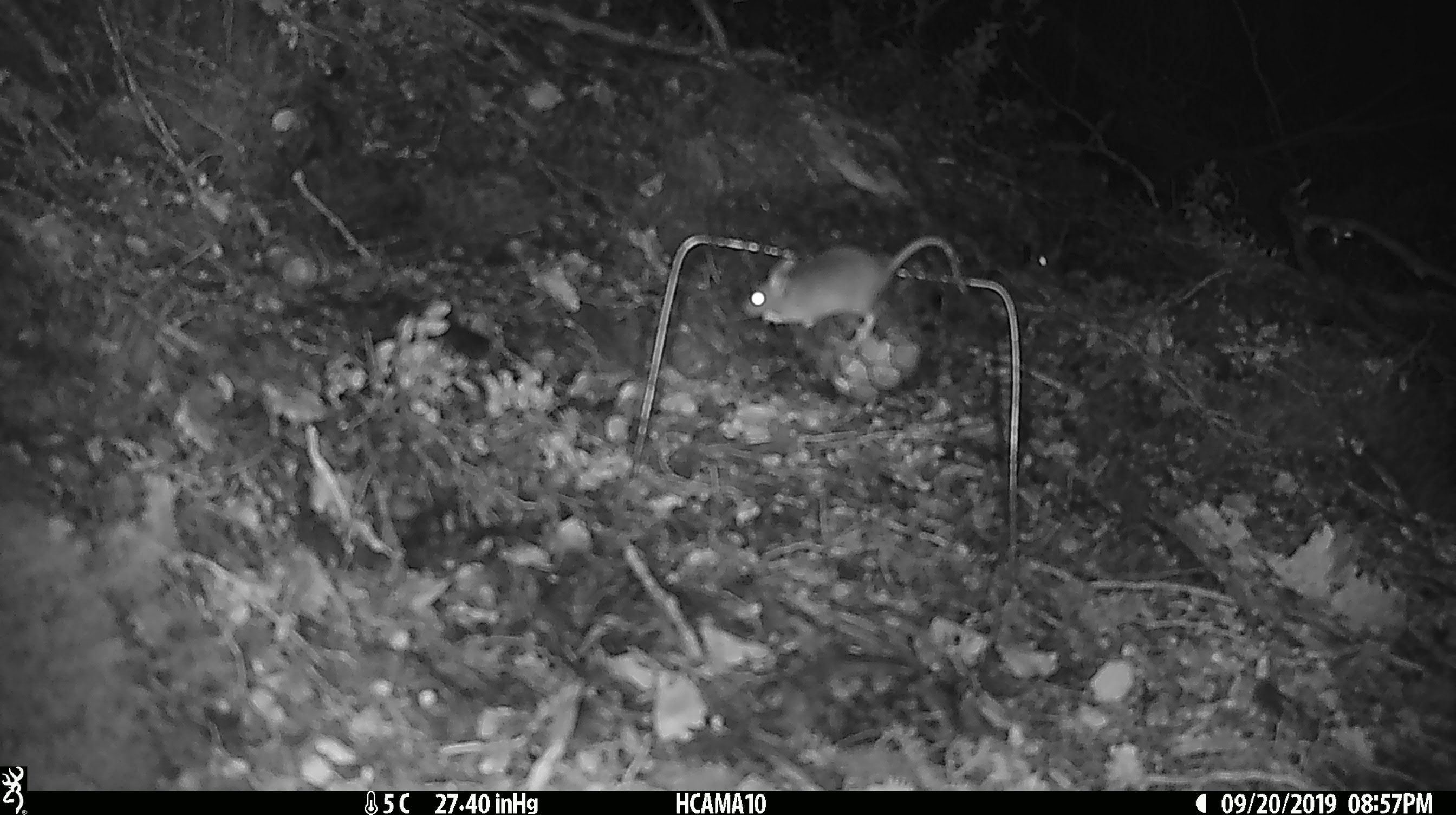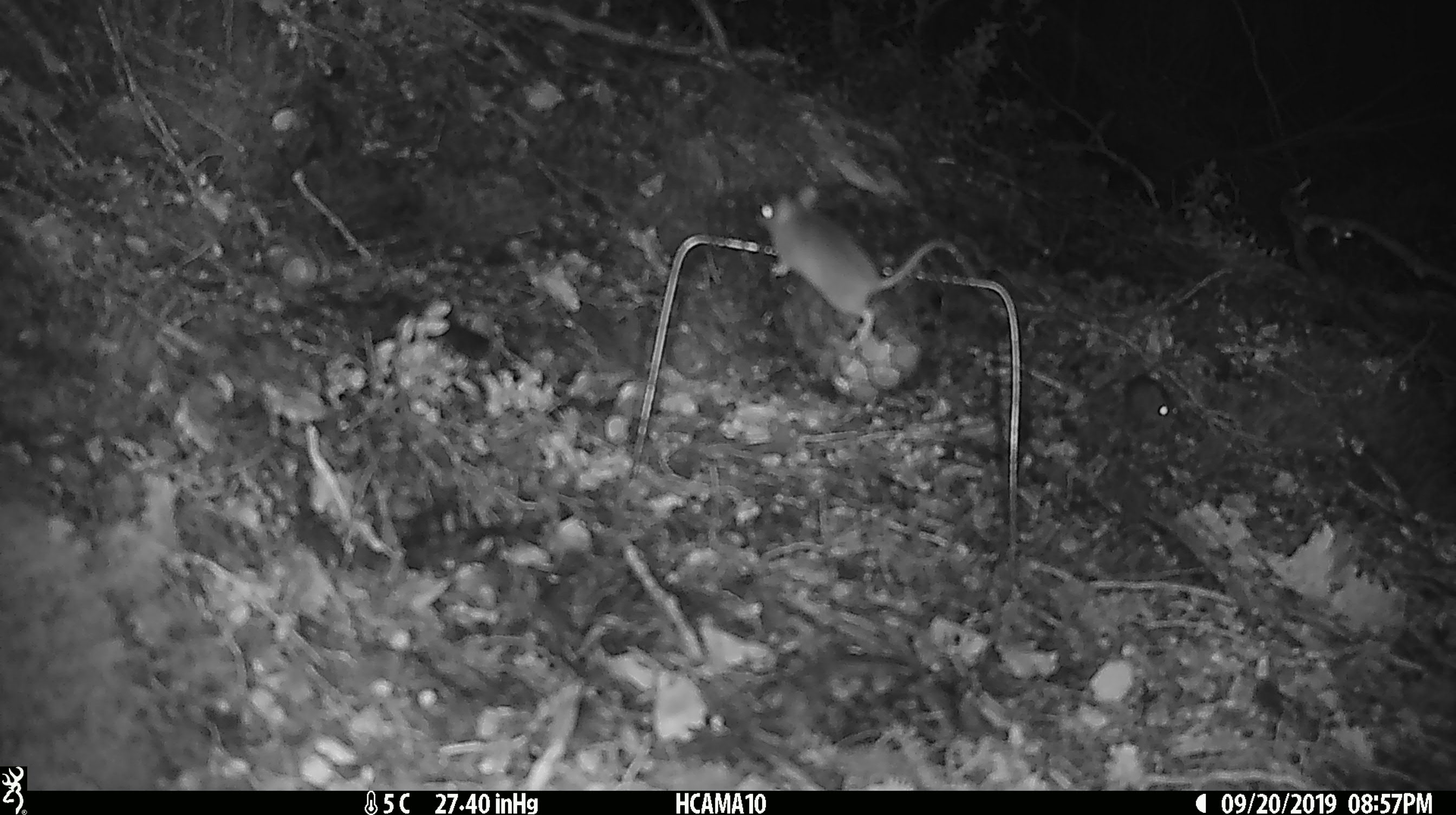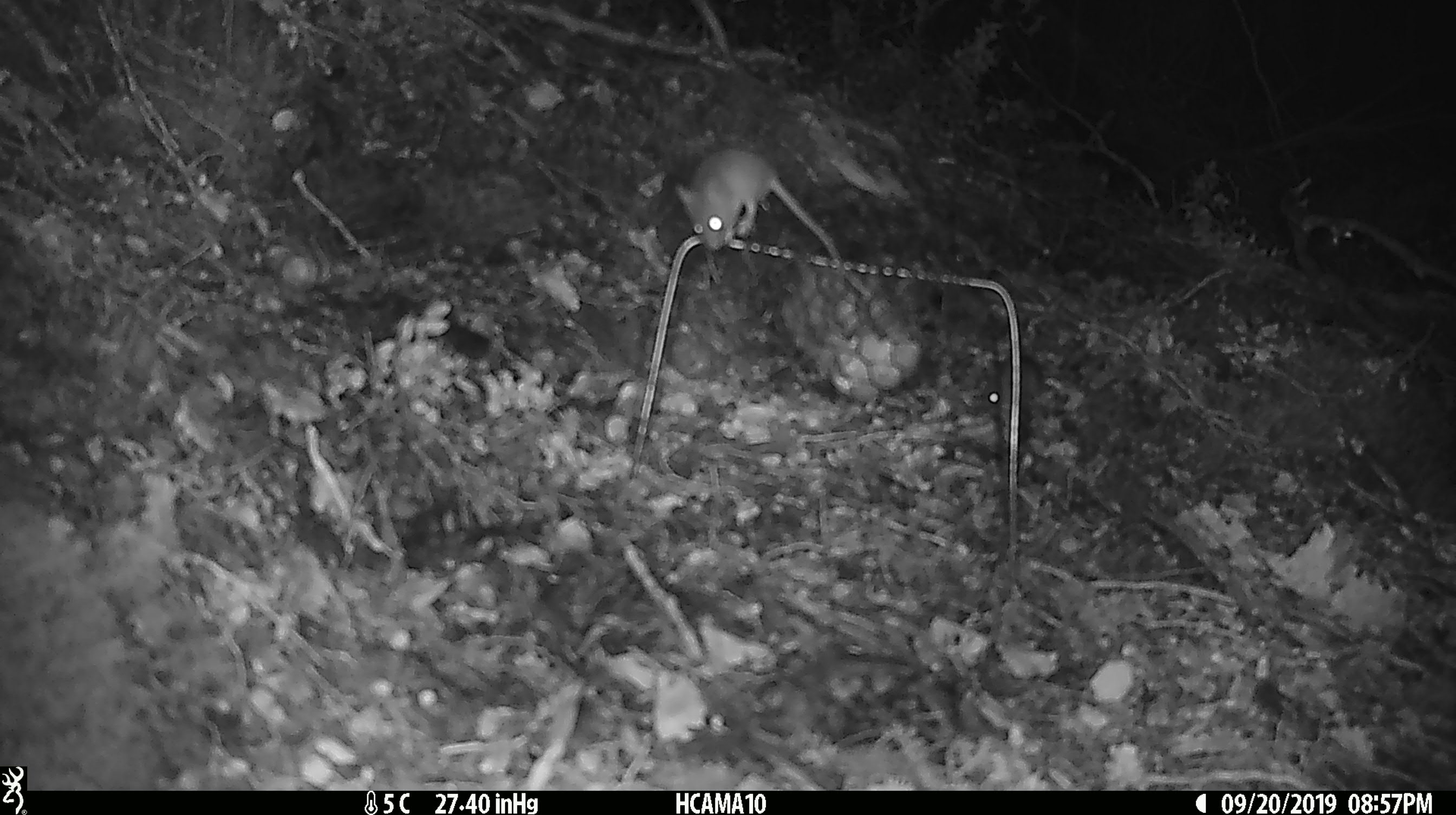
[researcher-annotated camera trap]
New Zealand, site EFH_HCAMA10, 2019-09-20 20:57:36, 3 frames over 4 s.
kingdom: Animalia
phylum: Chordata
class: Mammalia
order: Rodentia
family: Muridae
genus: Mus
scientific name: Mus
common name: mouse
Mouse (Mus).